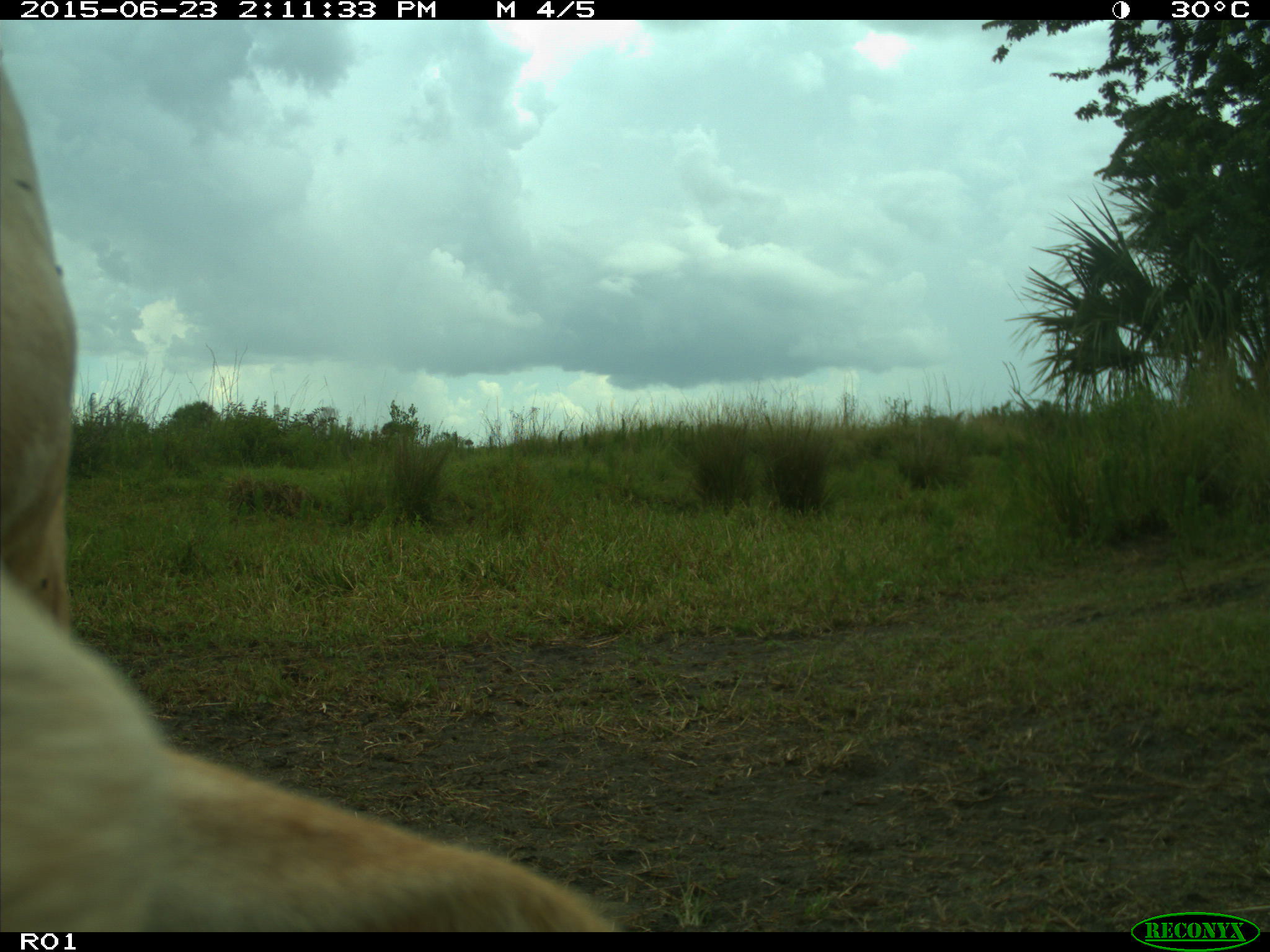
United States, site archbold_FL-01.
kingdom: Animalia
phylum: Chordata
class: Mammalia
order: Artiodactyla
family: Bovidae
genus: Bos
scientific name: Bos taurus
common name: domestic cow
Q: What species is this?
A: Bos taurus (domestic cow).